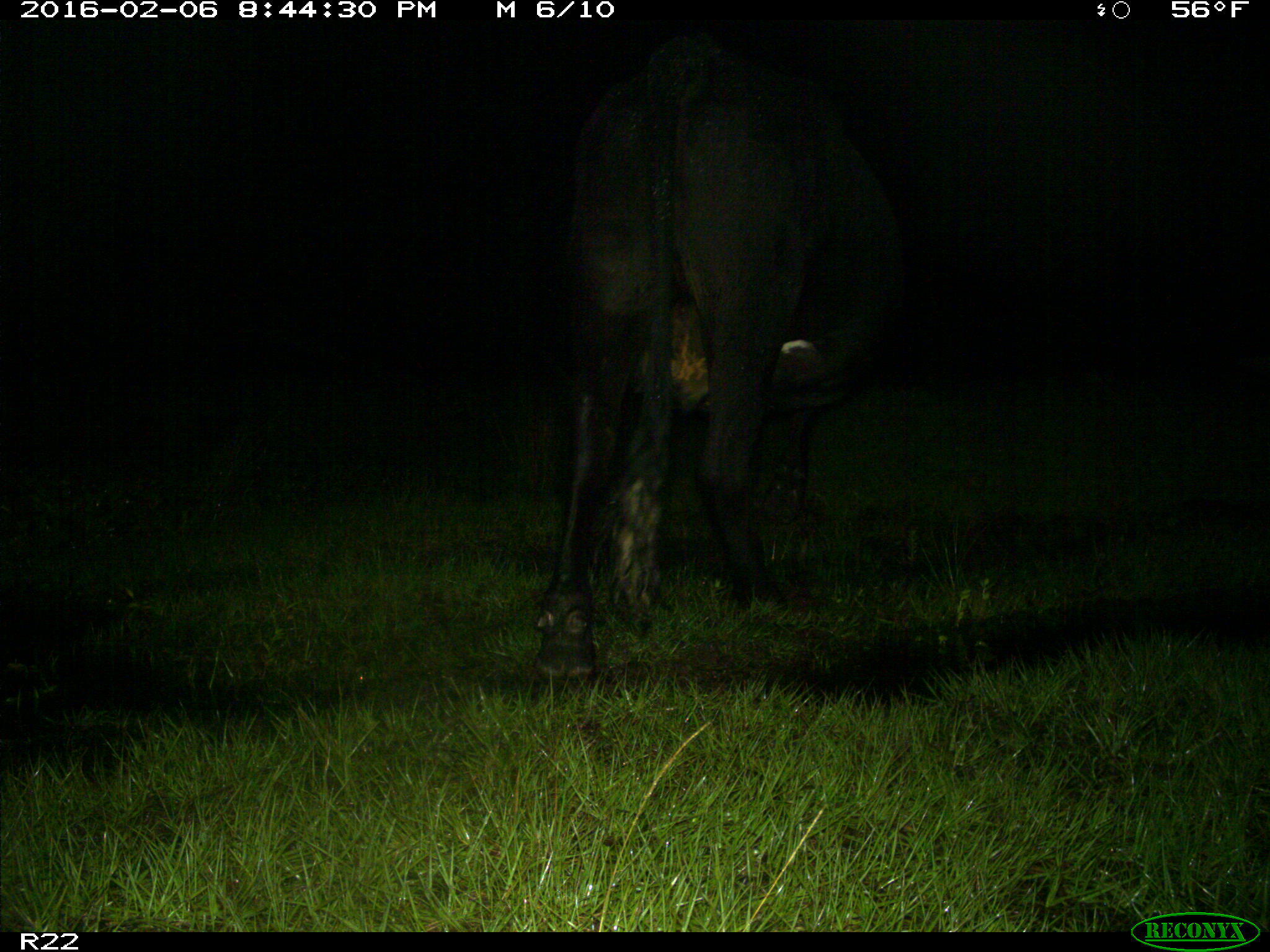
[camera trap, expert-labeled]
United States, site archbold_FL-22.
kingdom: Animalia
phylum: Chordata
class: Mammalia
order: Artiodactyla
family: Bovidae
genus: Bos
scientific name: Bos taurus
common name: domestic cow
Bos taurus (domestic cow).